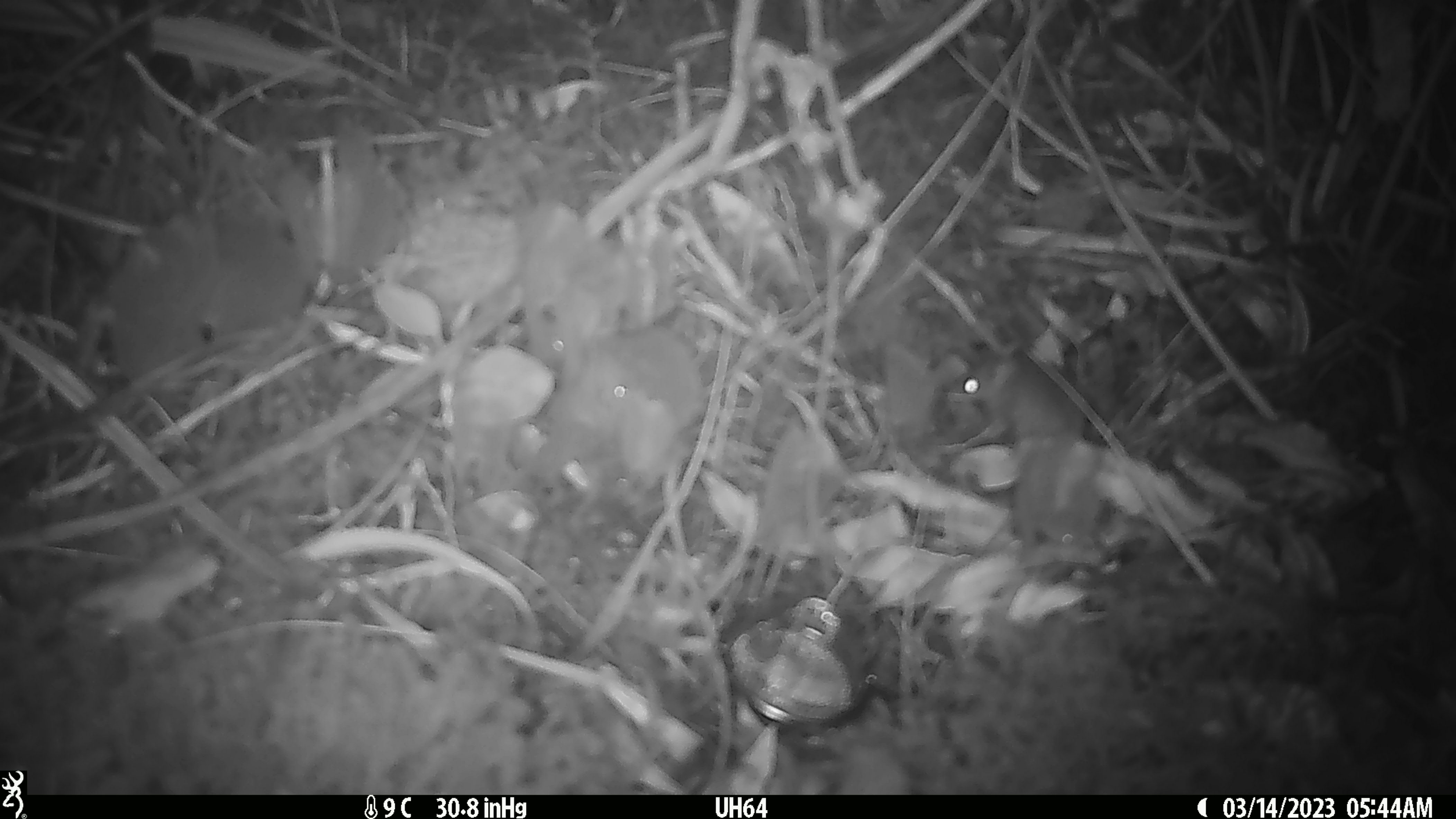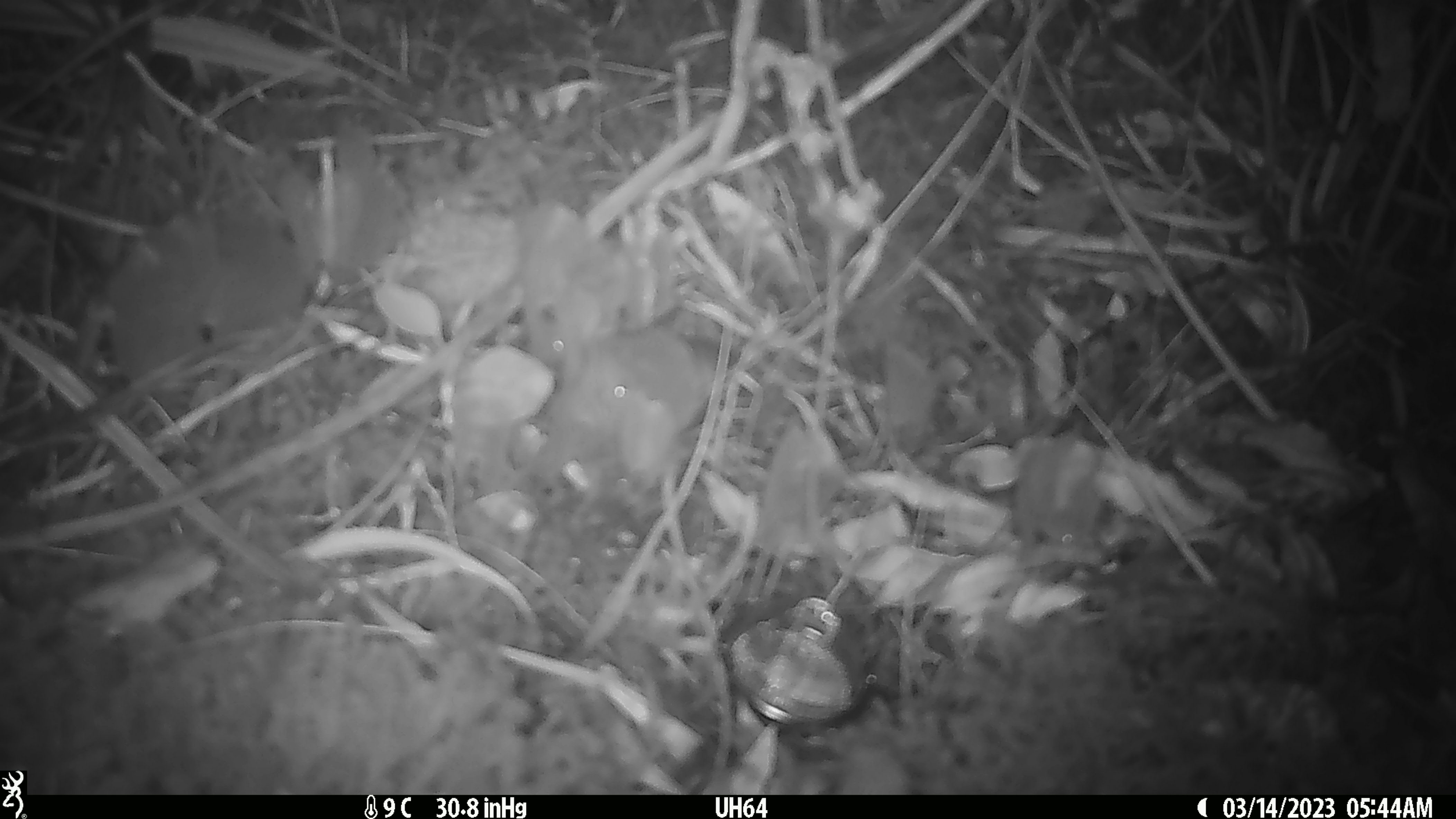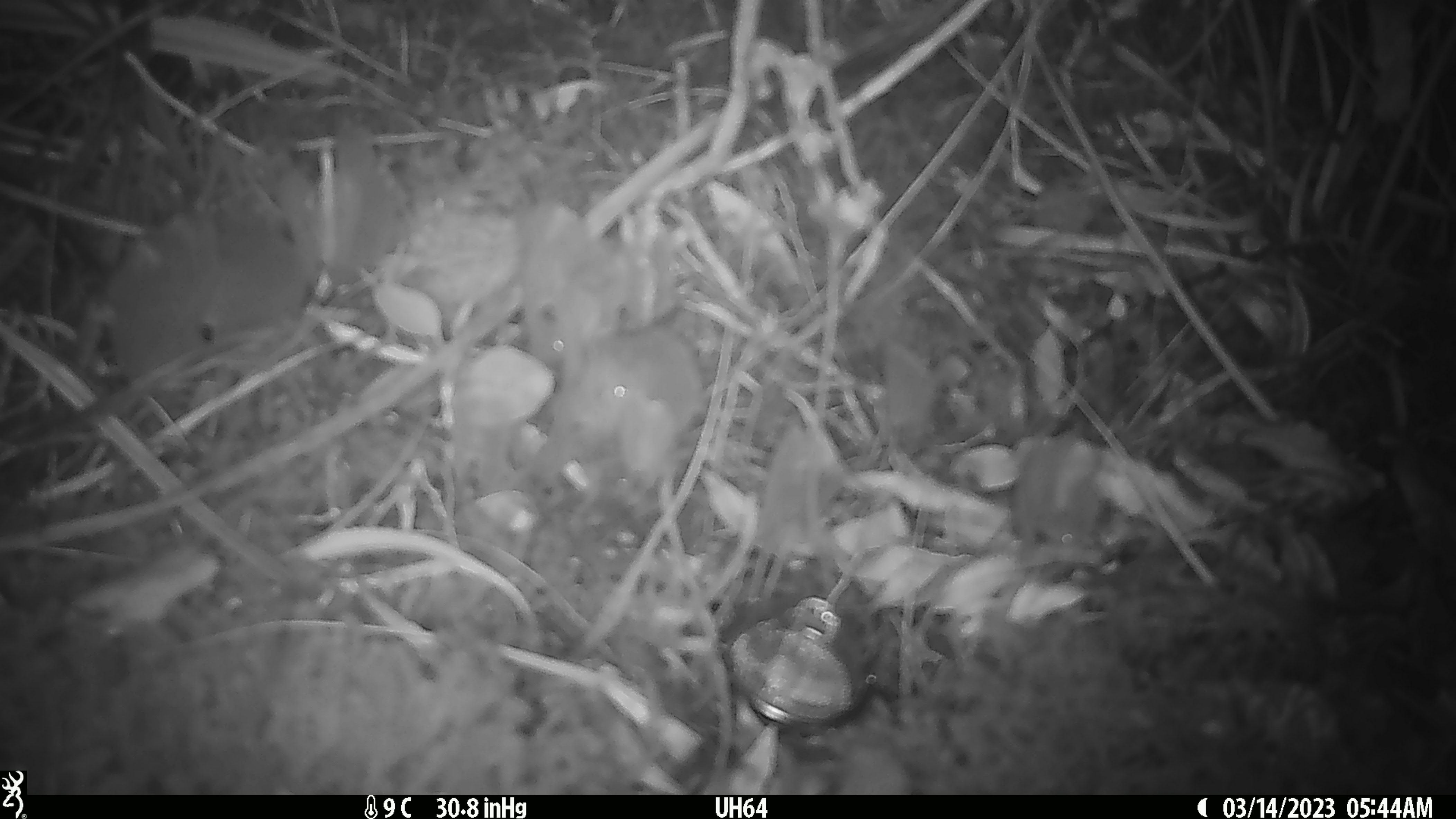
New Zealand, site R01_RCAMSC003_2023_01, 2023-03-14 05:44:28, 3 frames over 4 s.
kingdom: Animalia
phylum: Chordata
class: Mammalia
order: Rodentia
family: Muridae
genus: Mus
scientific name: Mus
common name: mouse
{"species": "mouse (Mus)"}